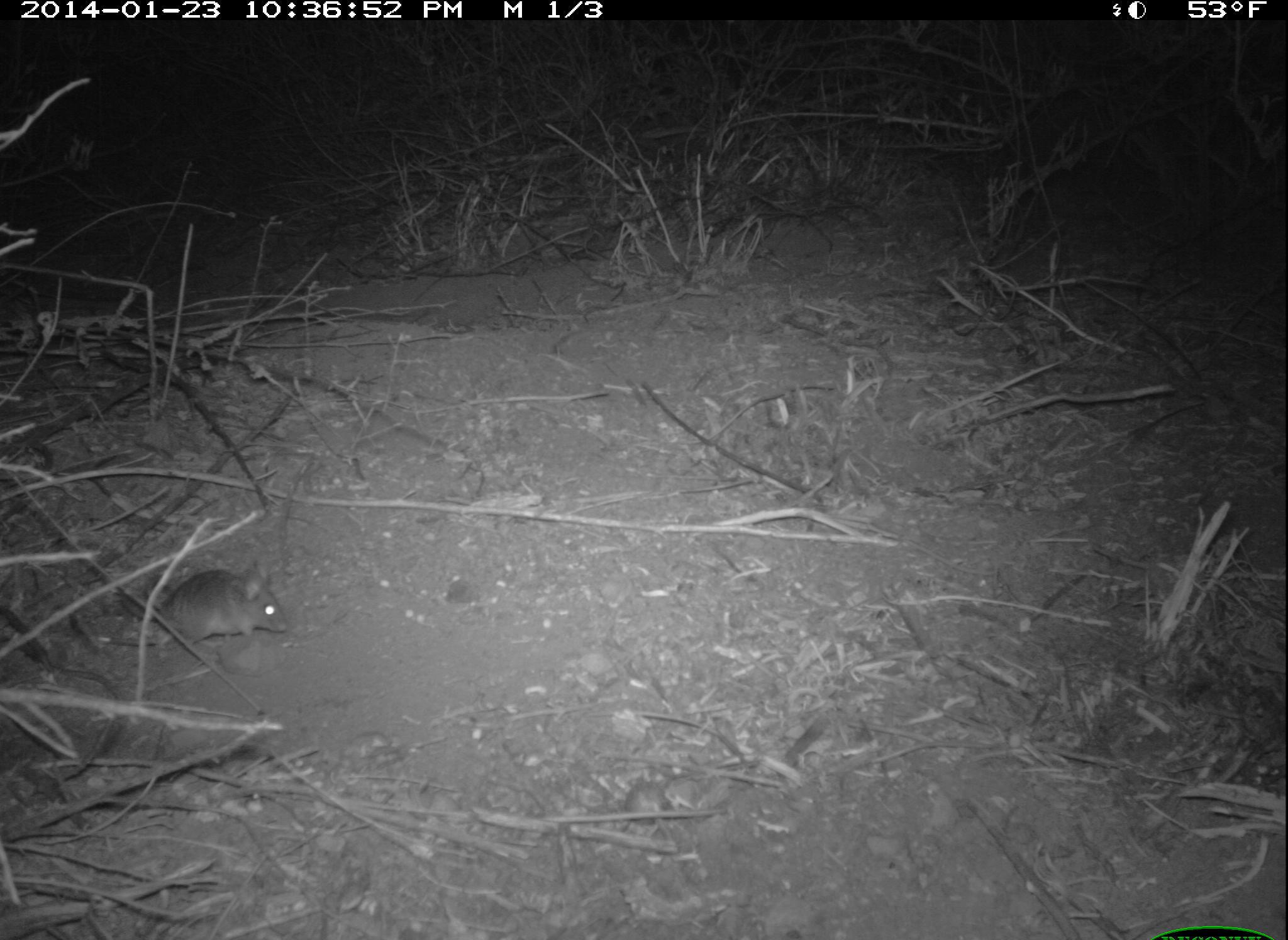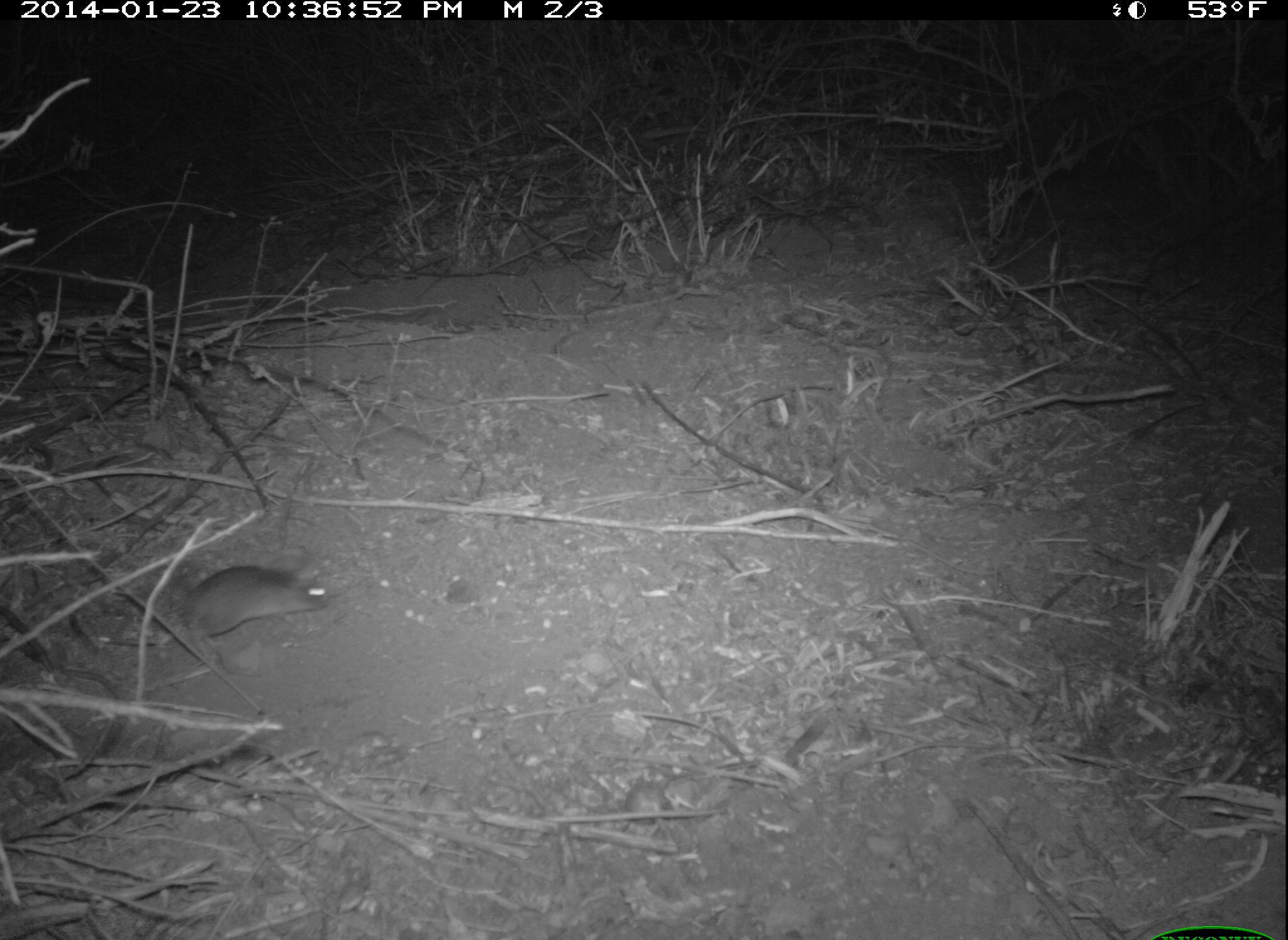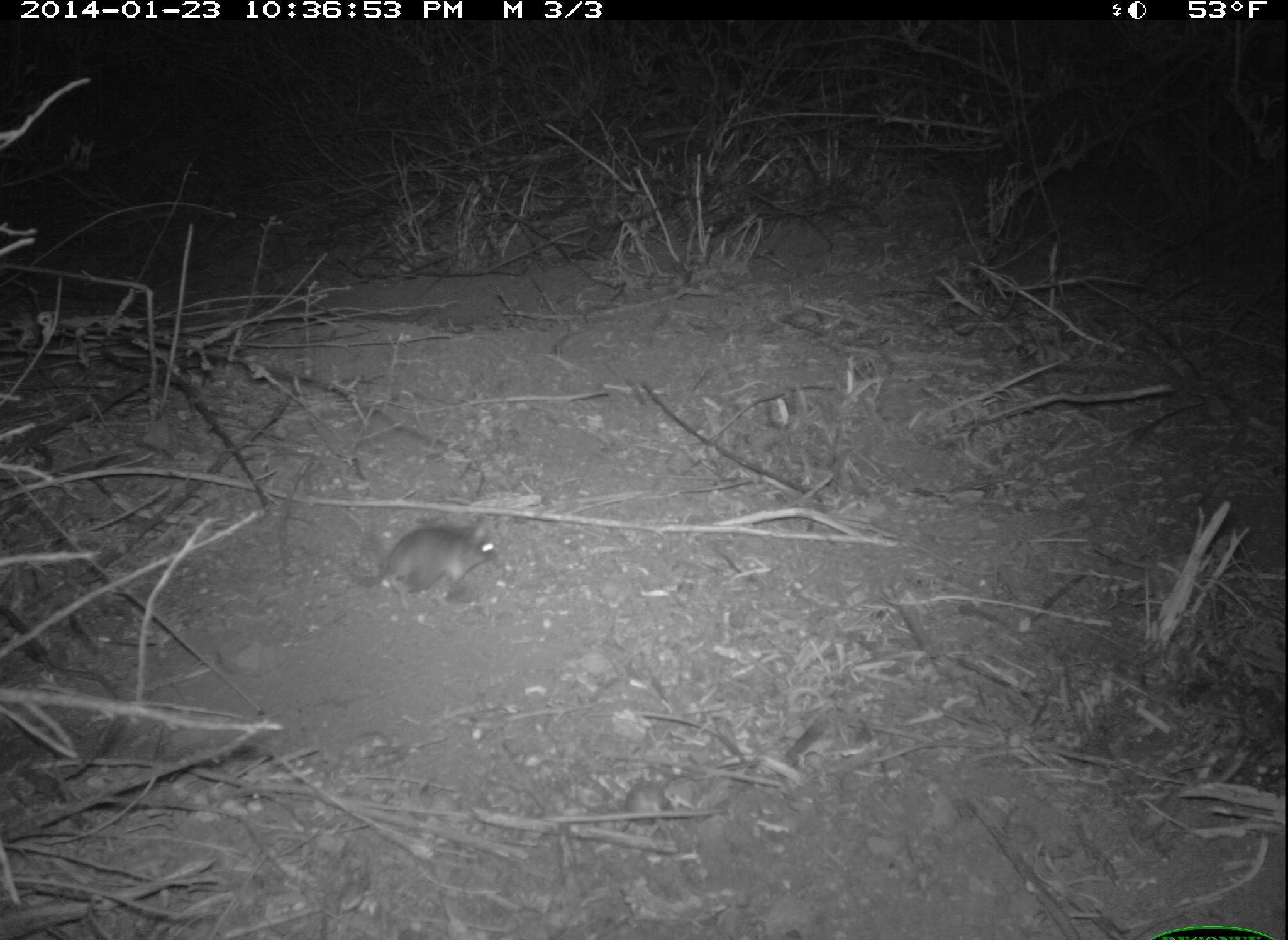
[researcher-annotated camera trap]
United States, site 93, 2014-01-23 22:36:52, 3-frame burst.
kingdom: Animalia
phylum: Chordata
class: Mammalia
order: Rodentia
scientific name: Rodentia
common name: rodent